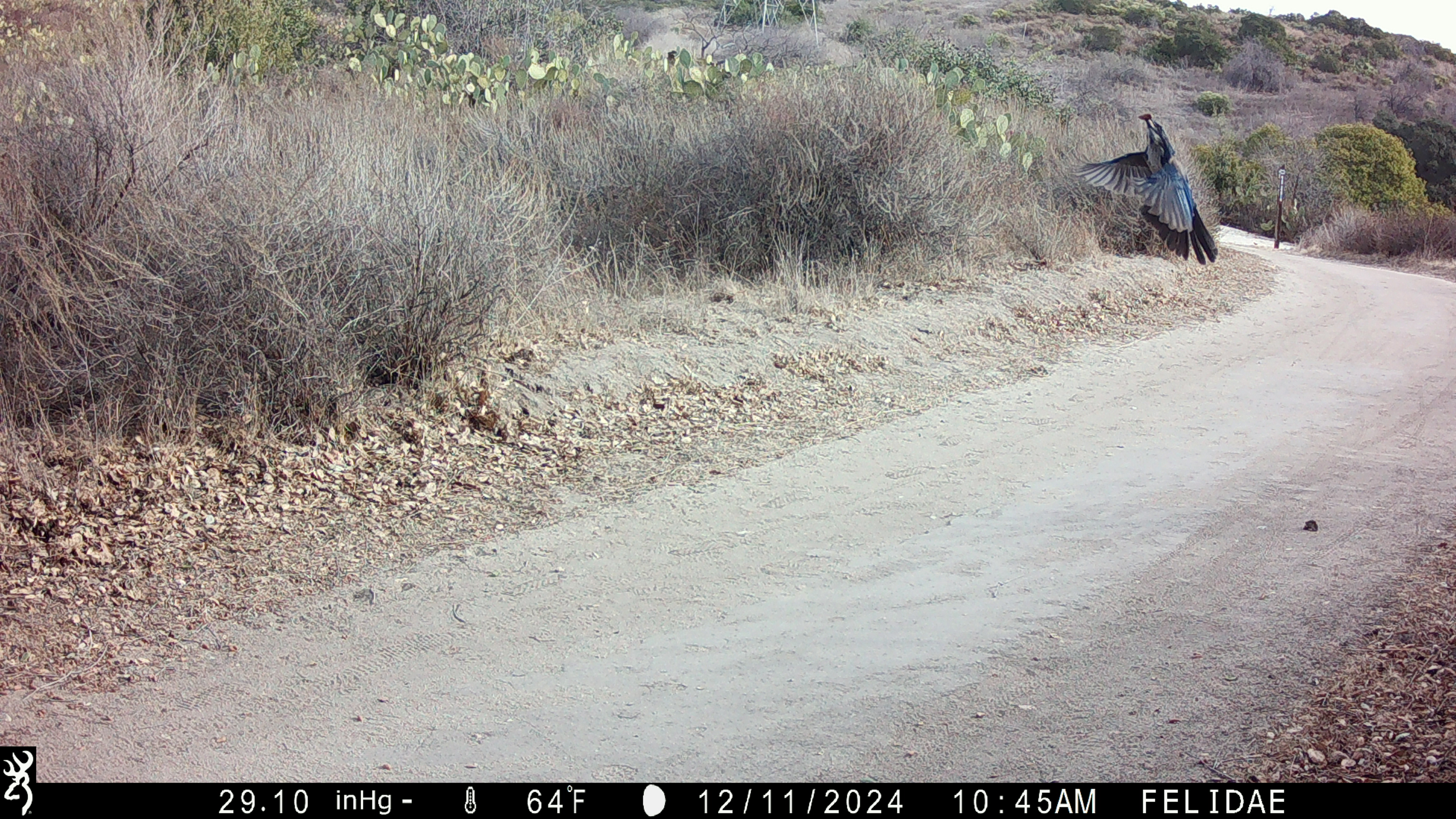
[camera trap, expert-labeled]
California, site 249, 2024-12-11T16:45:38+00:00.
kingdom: Animalia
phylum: Chordata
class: Aves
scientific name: Aves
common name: bird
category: unknown bird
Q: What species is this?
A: Unknown bird (bird) (Aves).